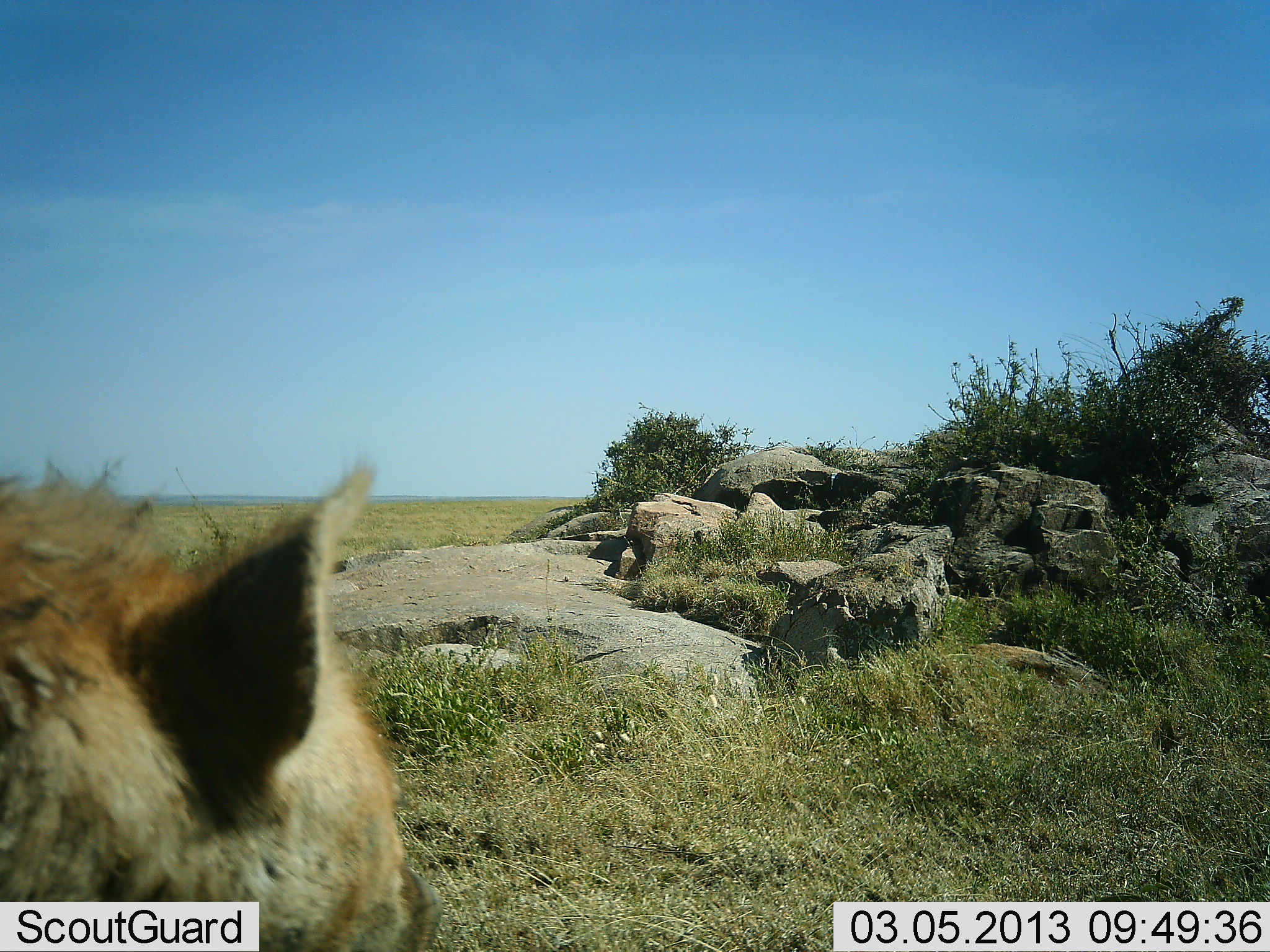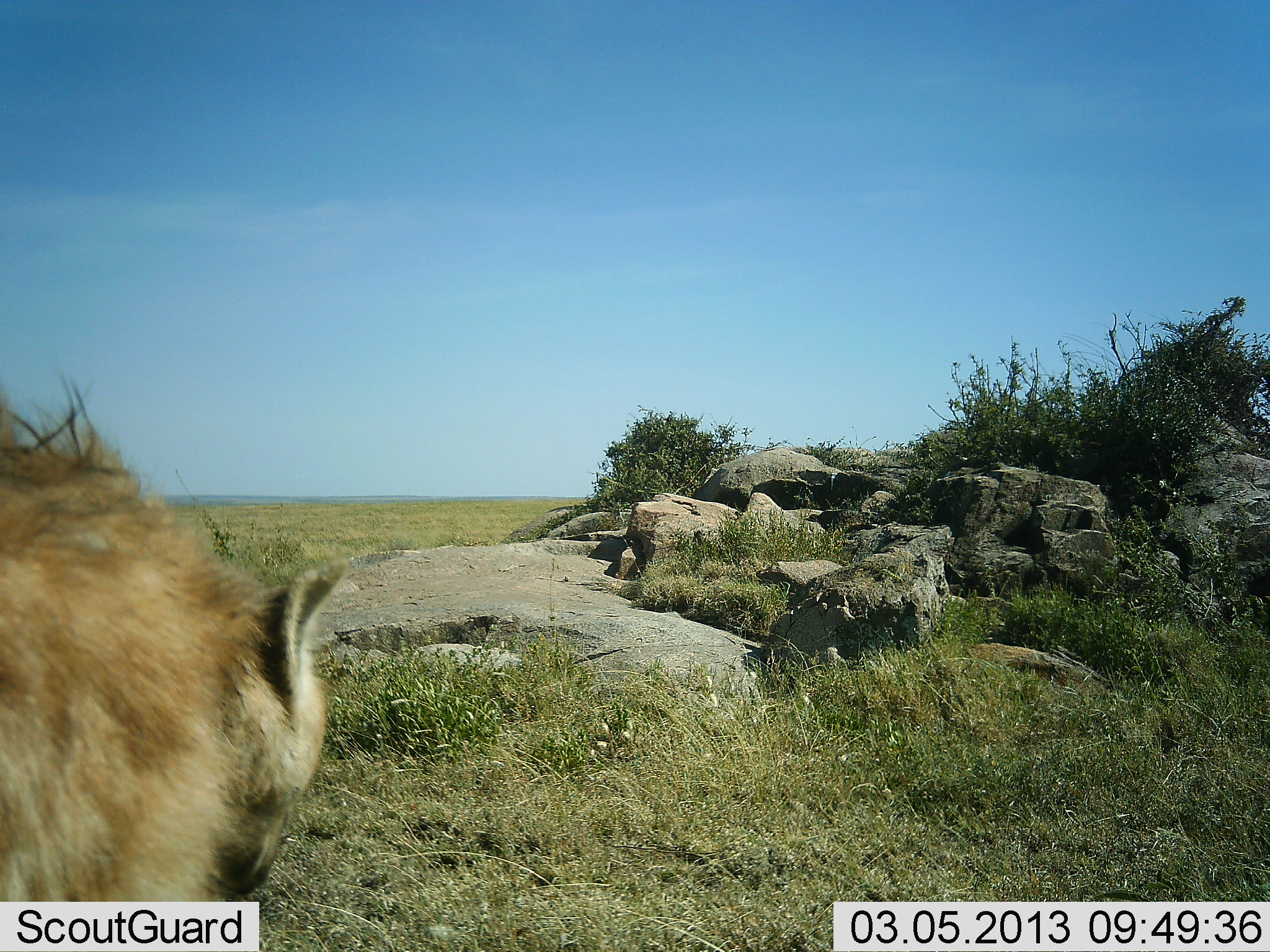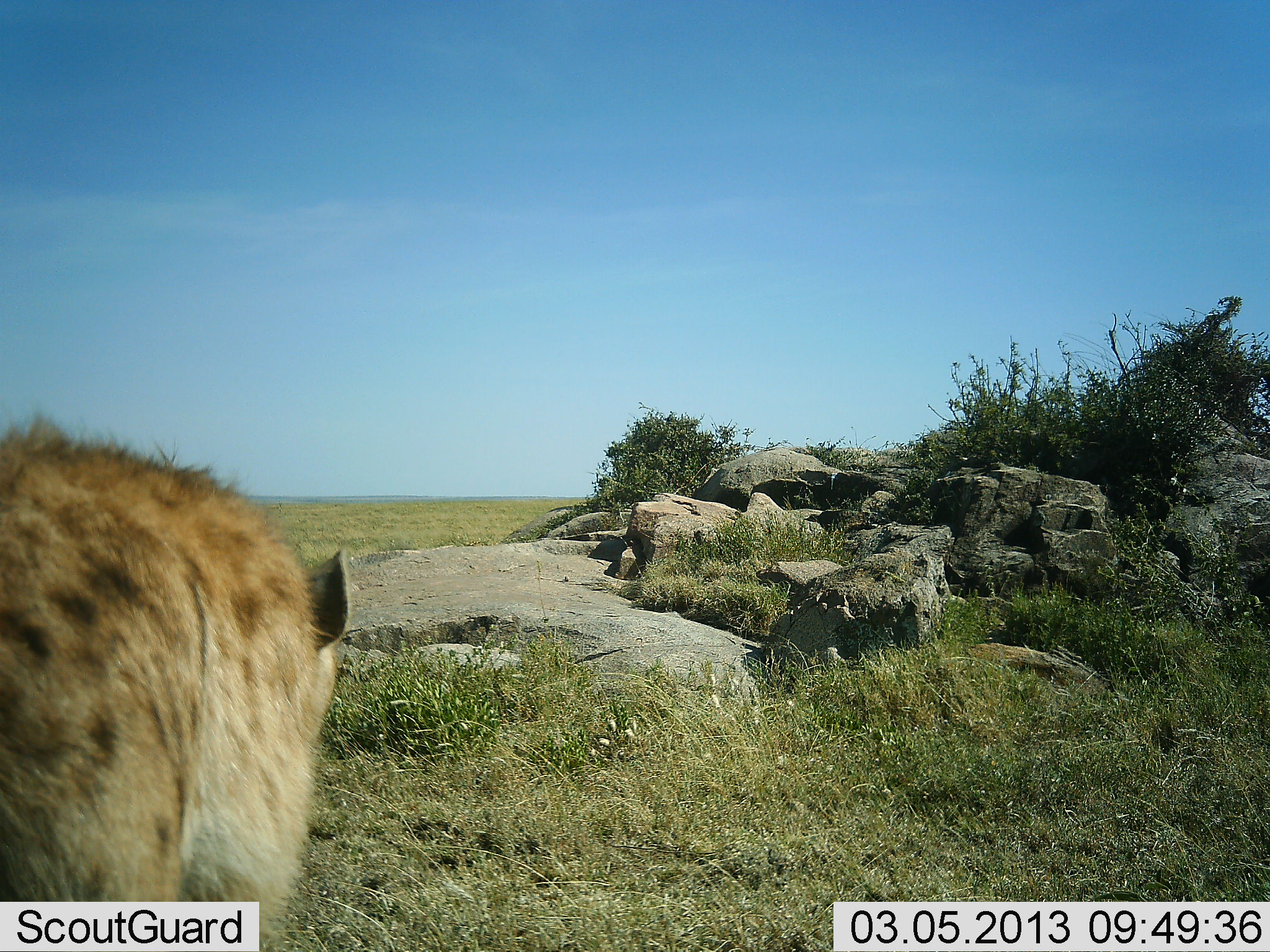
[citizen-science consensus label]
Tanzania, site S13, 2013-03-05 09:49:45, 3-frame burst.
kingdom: Animalia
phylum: Chordata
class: Mammalia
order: Carnivora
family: Hyaenidae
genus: Crocuta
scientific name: Crocuta crocuta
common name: spotted hyena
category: hyenaspotted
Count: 1.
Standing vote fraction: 35%.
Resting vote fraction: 0%.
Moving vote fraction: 65%.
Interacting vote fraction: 0%.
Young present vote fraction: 0%.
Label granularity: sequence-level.